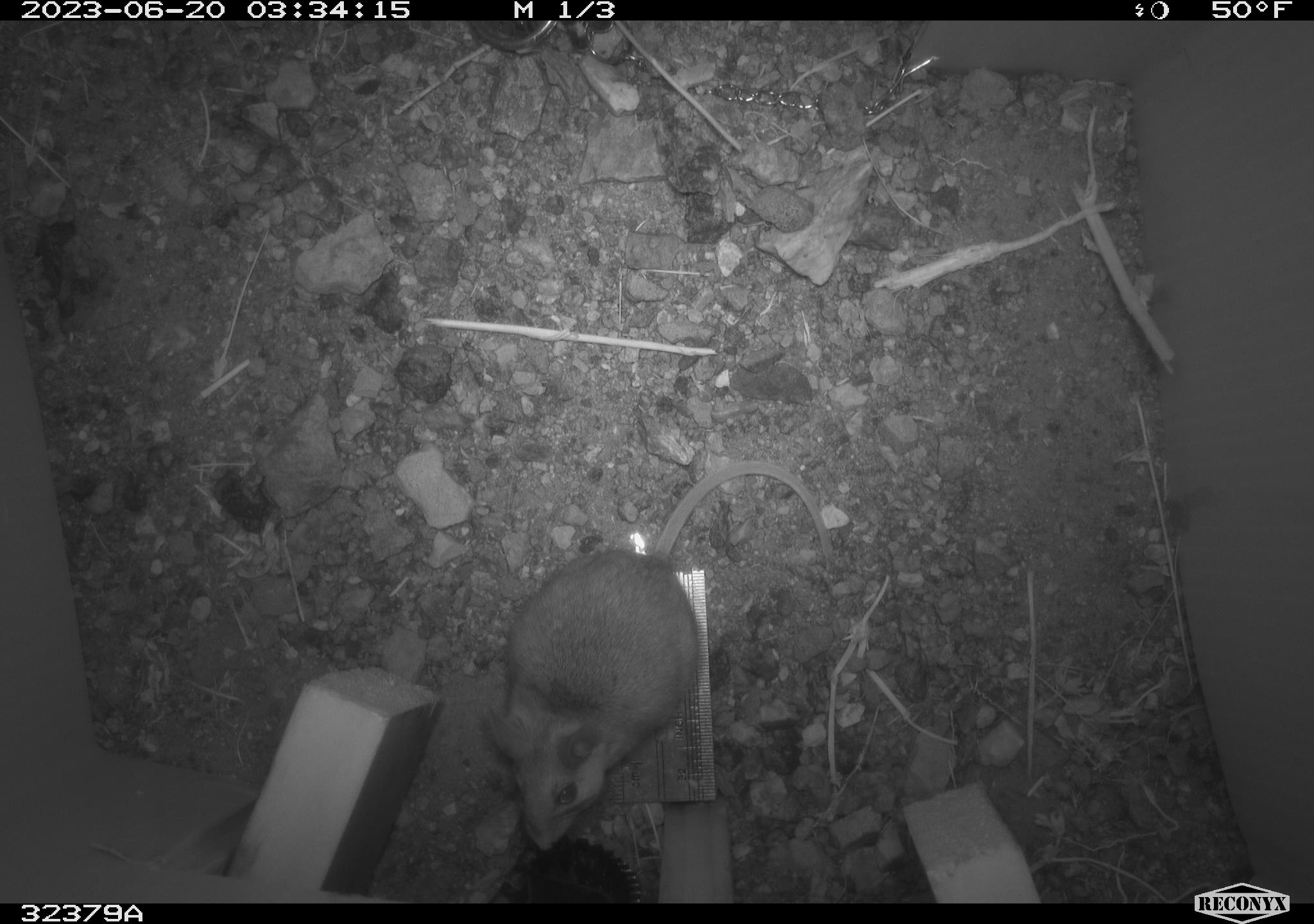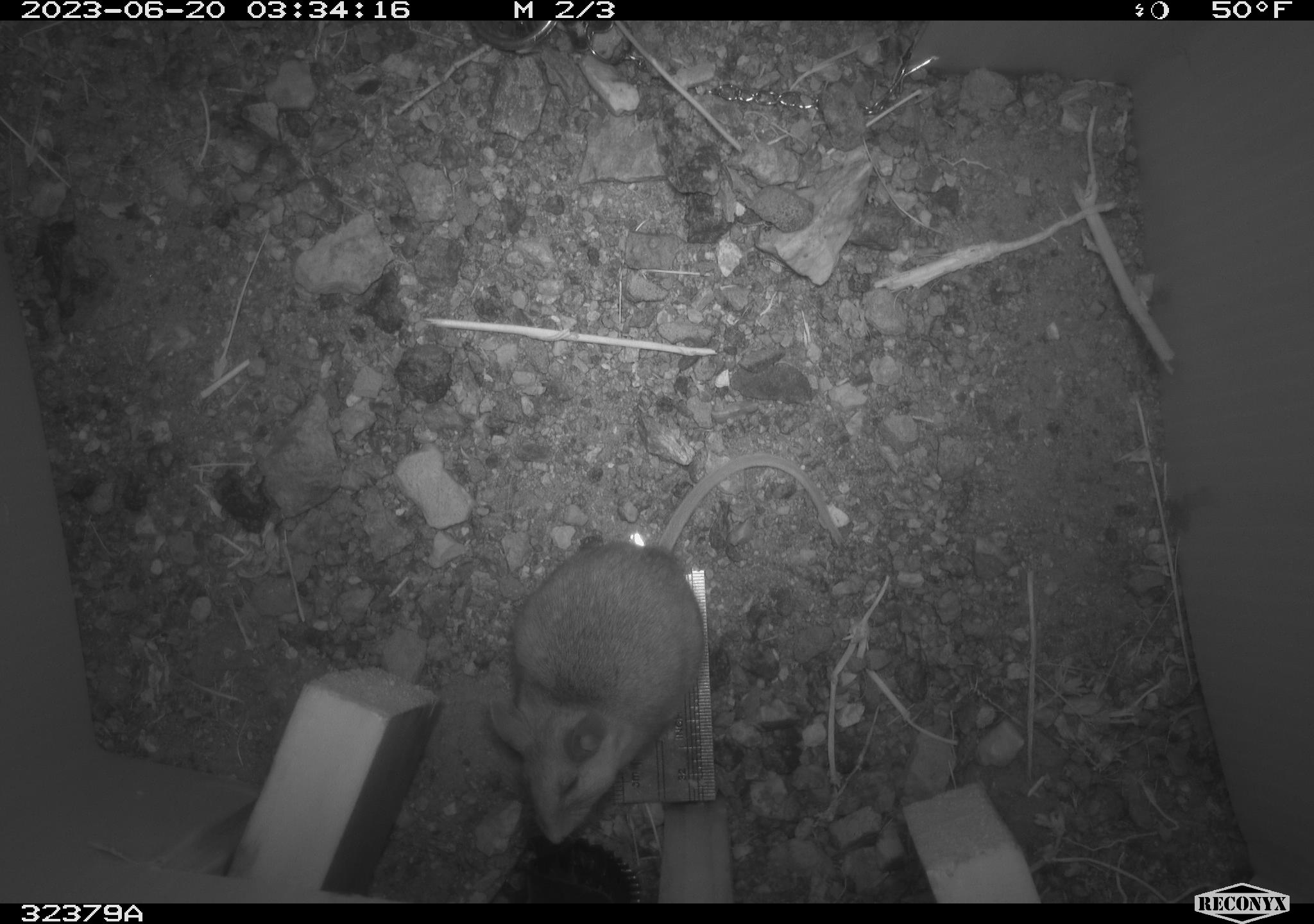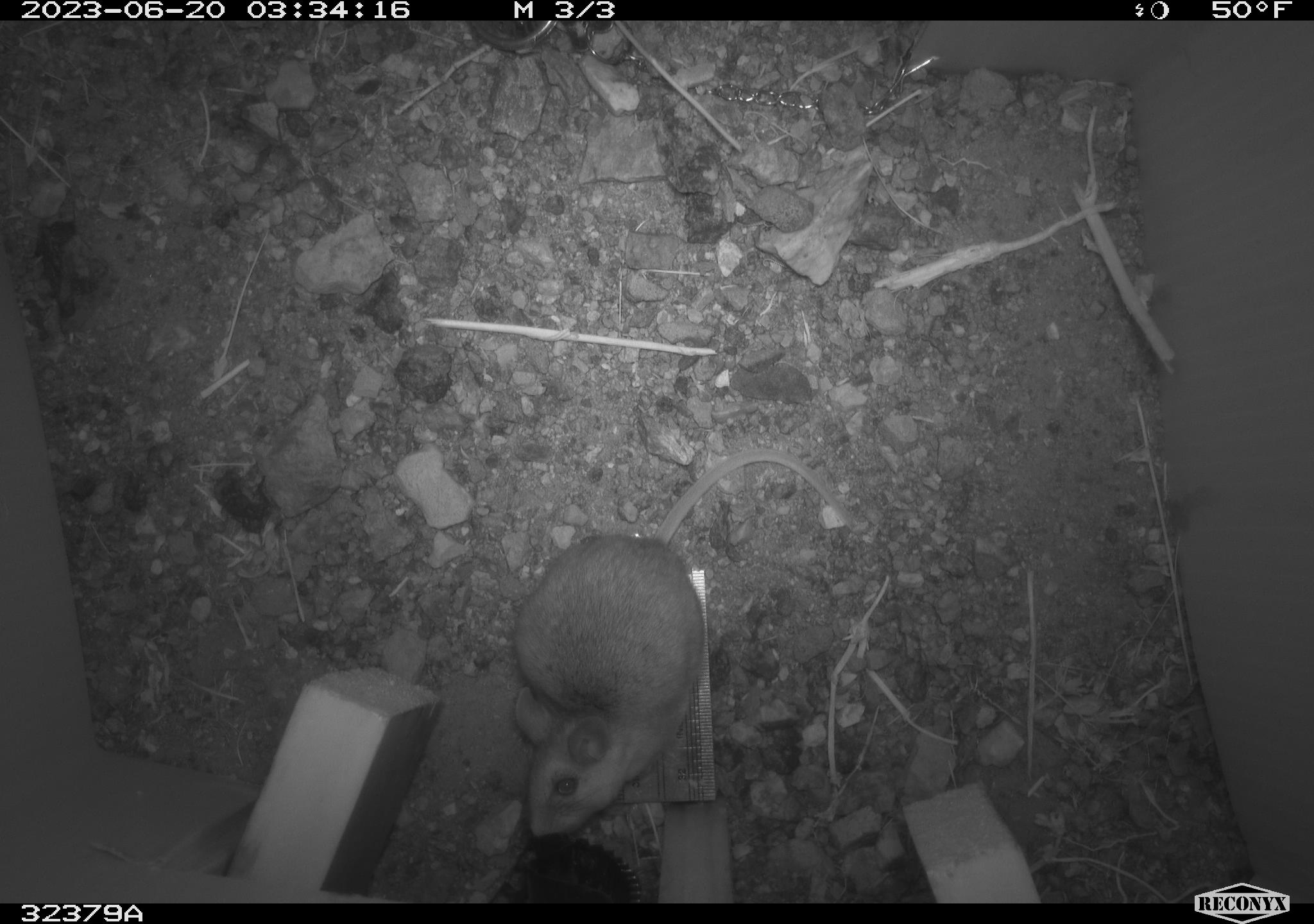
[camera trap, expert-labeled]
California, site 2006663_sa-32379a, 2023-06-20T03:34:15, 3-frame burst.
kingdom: Animalia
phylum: Chordata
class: Mammalia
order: Rodentia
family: Cricetidae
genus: Peromyscus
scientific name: Peromyscus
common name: deer mice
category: peromyscus species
Peromyscus species (deer mice) (Peromyscus).